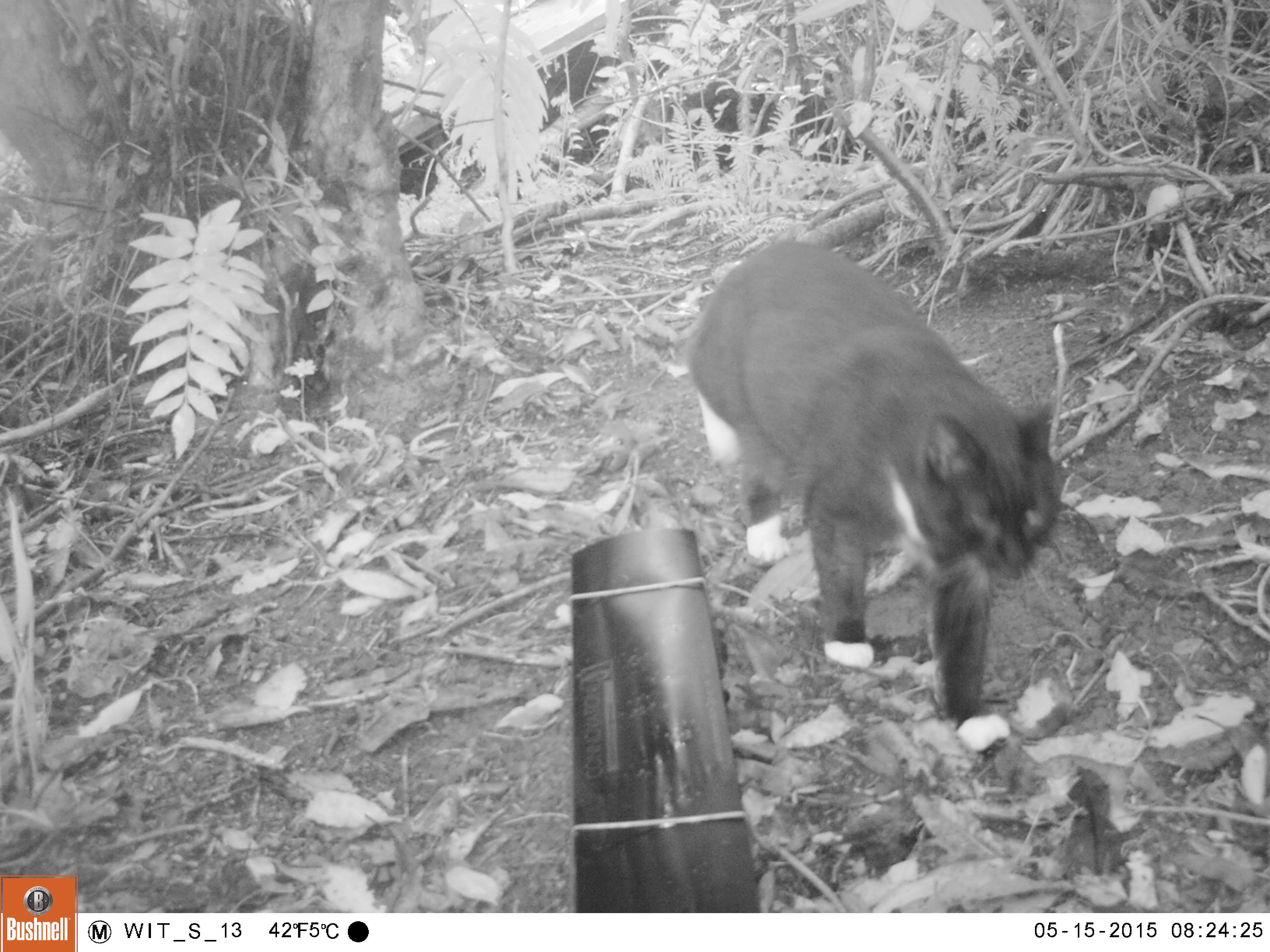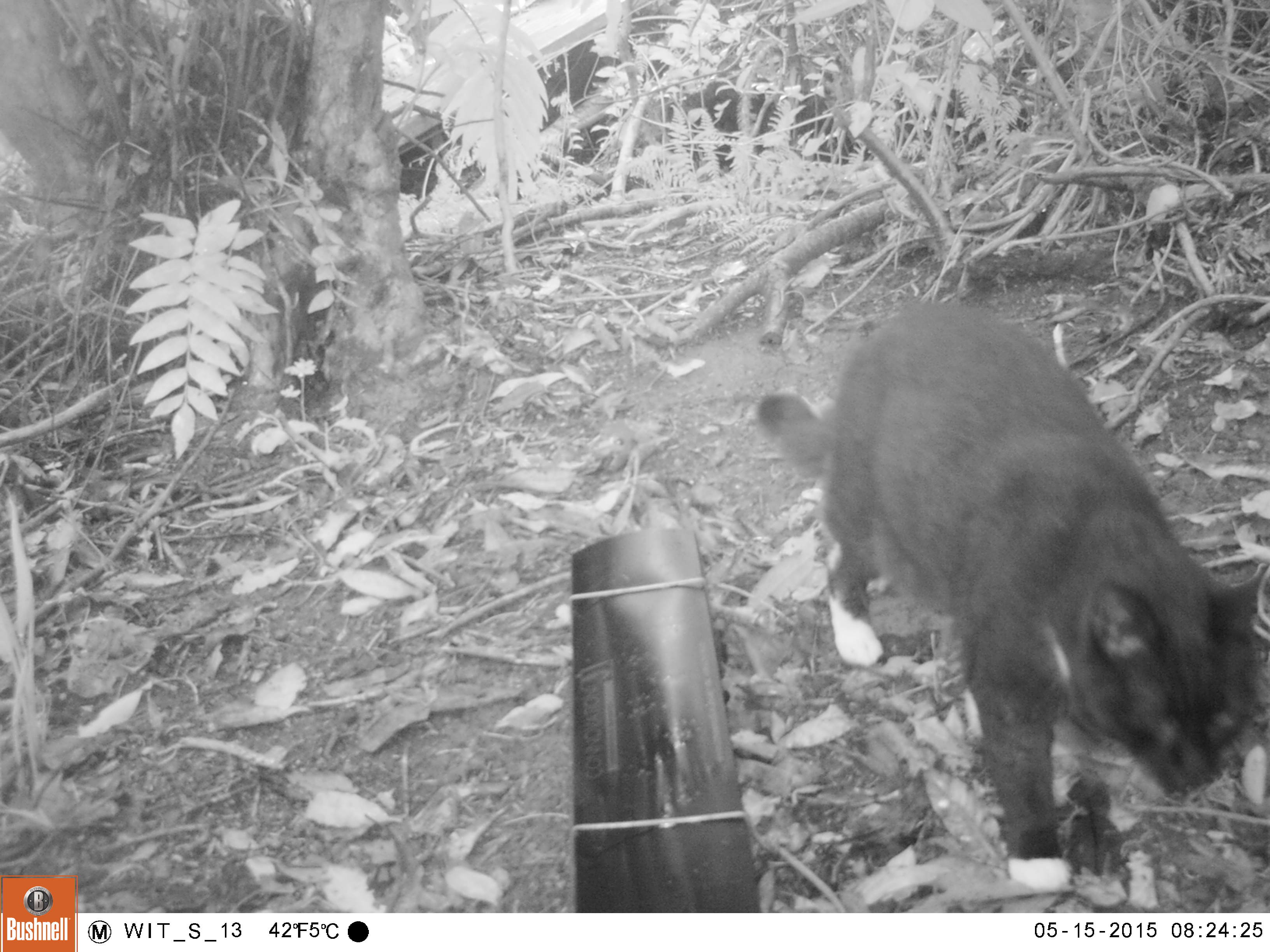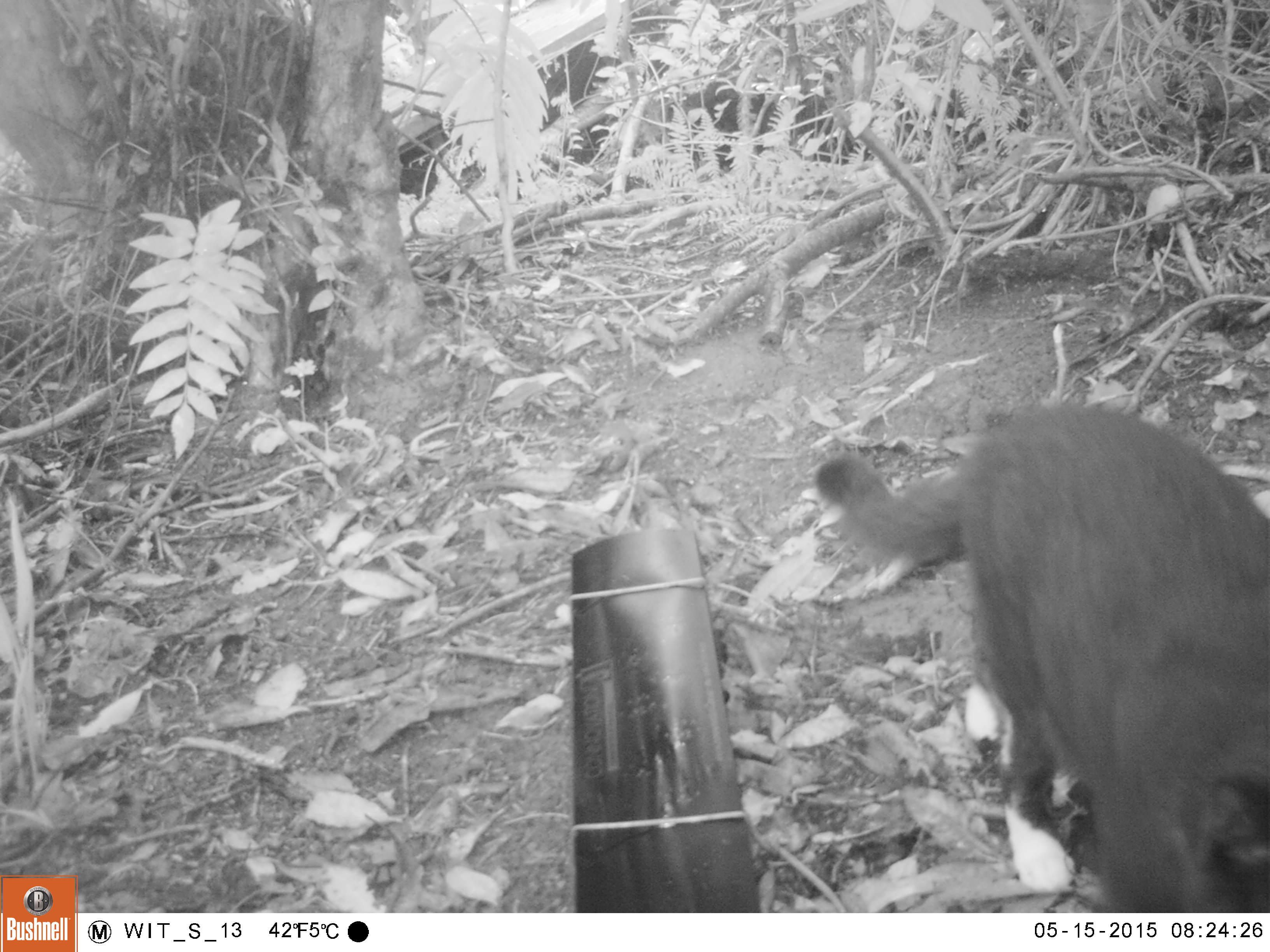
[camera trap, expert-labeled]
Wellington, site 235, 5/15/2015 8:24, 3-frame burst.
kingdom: Animalia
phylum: Chordata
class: Mammalia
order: Carnivora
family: Felidae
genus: Felis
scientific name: Felis catus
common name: cat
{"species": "cat (Felis catus)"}